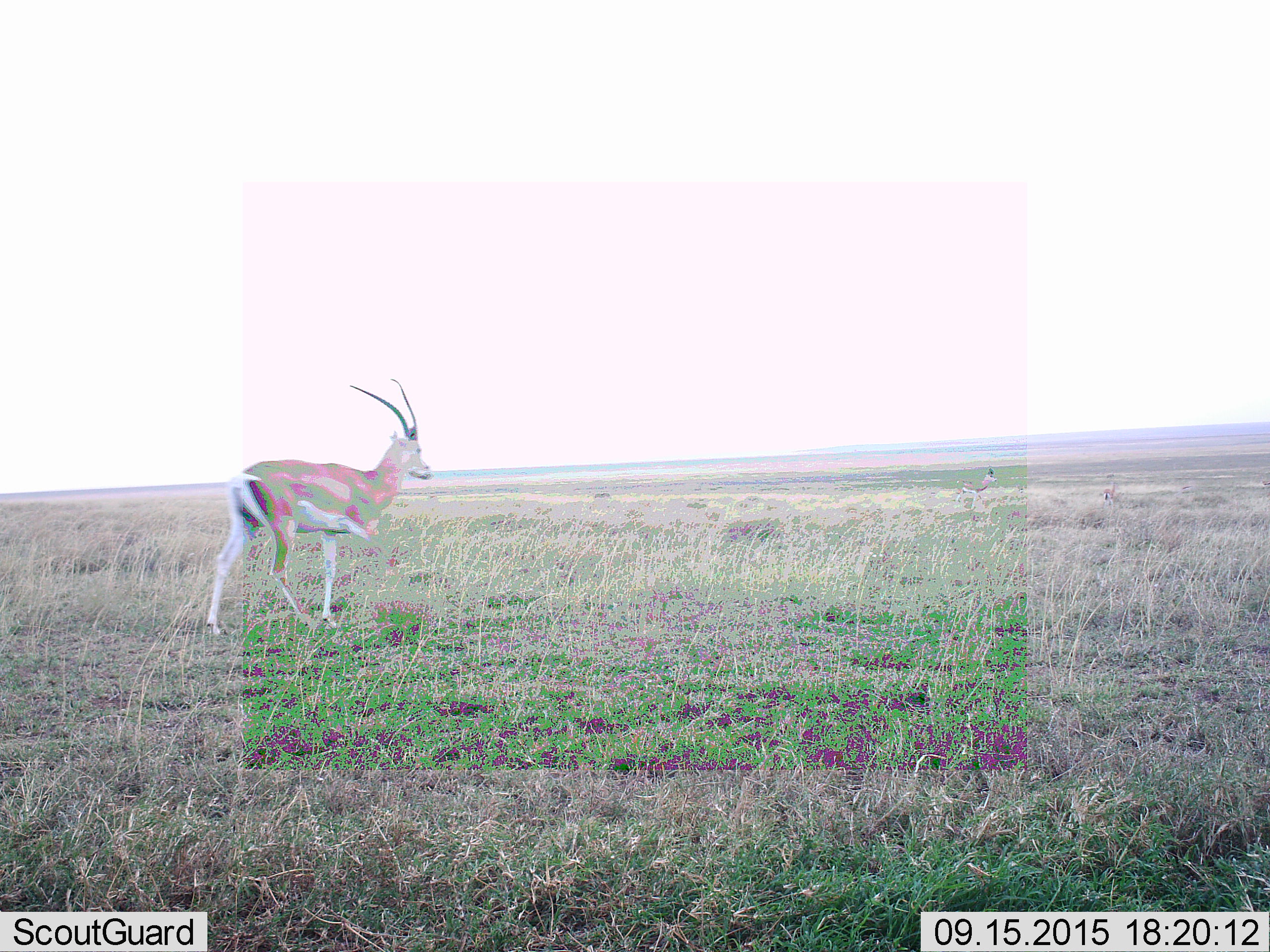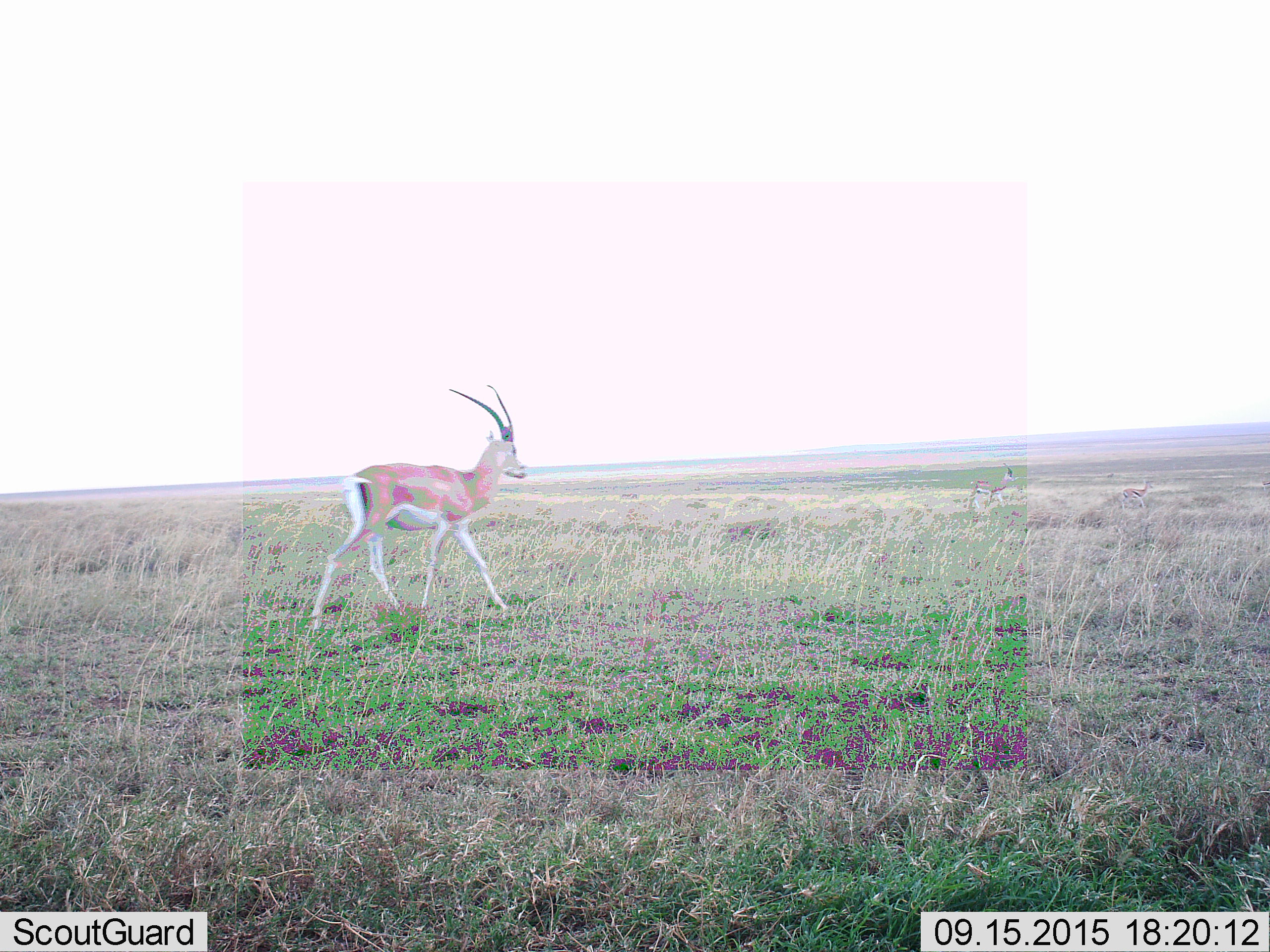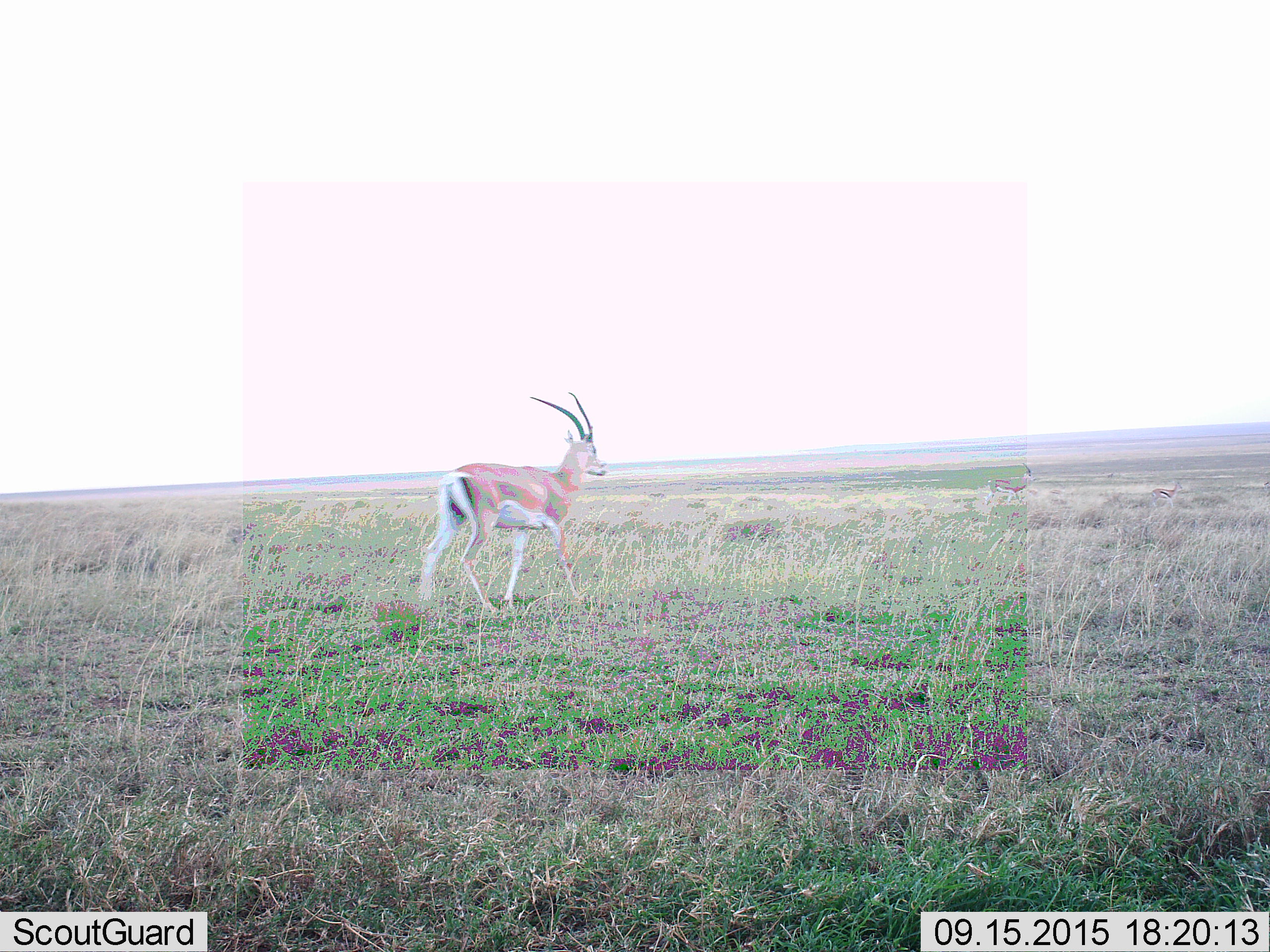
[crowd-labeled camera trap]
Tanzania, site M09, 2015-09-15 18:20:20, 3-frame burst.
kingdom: Animalia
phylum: Chordata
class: Mammalia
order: Artiodactyla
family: Bovidae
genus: Nanger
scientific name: Nanger granti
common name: grant's gazelle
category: gazellegrants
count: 2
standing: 33%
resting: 0%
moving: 83%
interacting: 0%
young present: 0%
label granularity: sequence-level